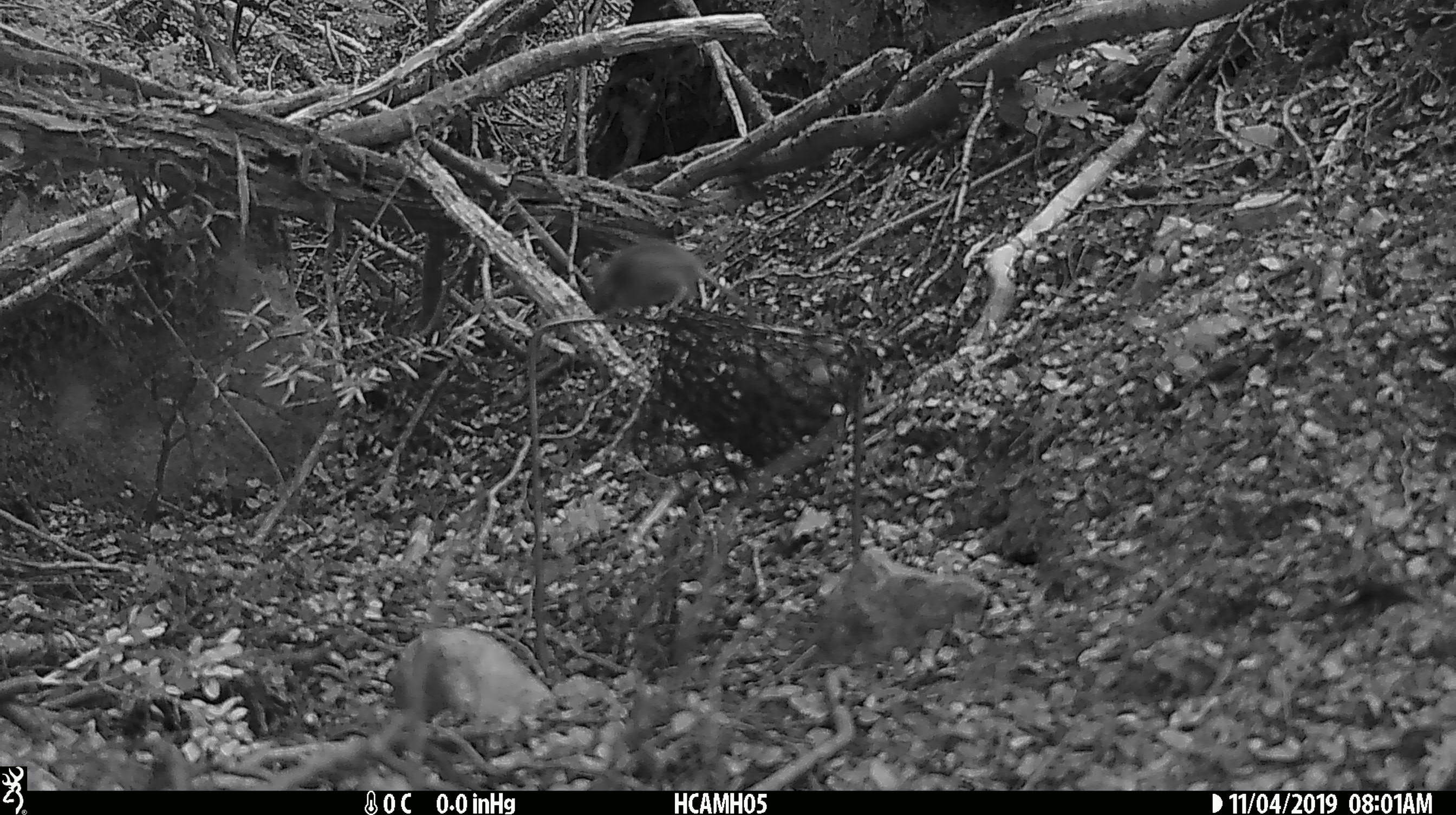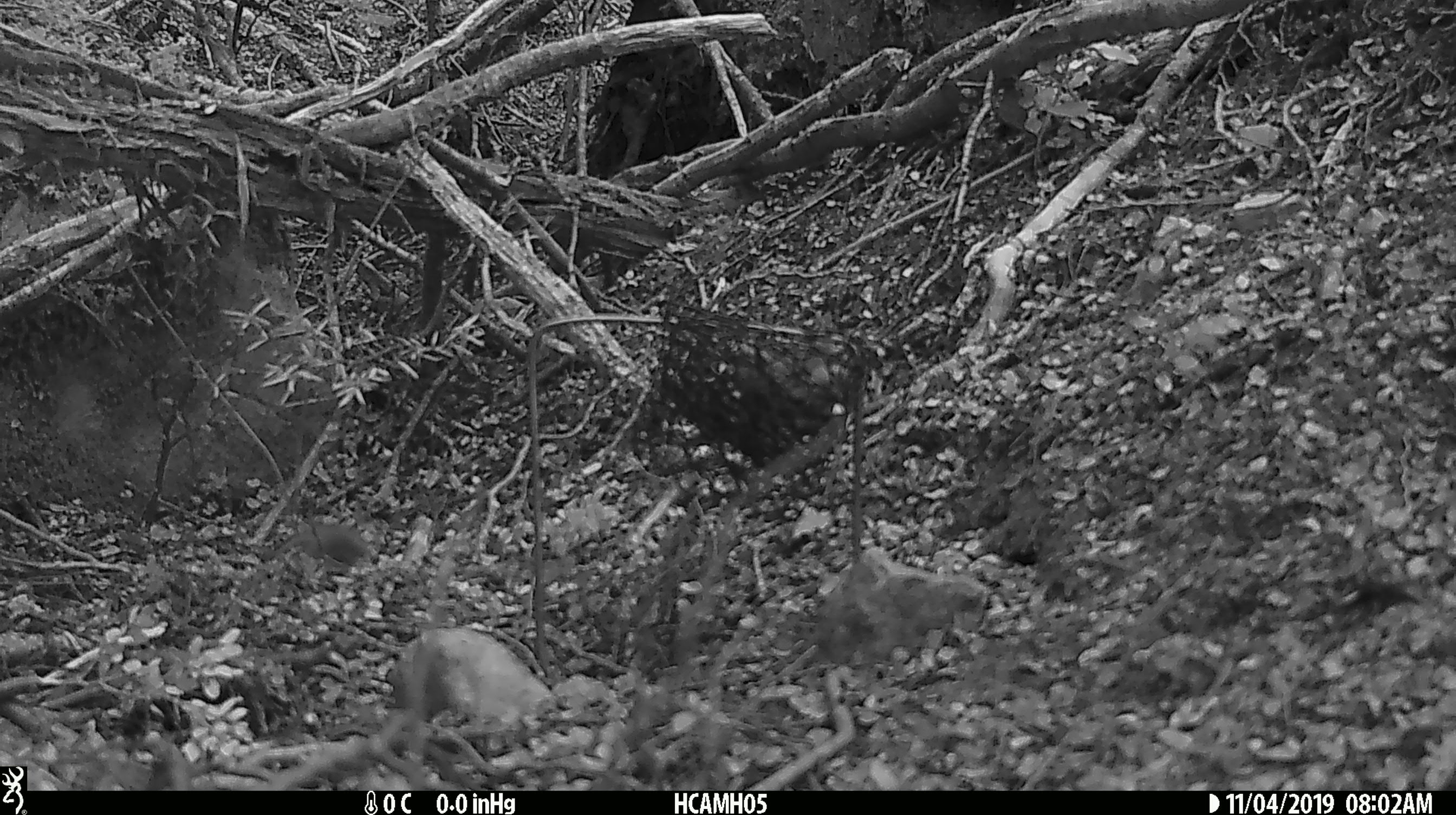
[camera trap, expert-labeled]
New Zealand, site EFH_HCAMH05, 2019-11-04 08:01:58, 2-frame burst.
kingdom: Animalia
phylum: Chordata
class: Mammalia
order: Rodentia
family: Muridae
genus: Mus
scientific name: Mus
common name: mouse